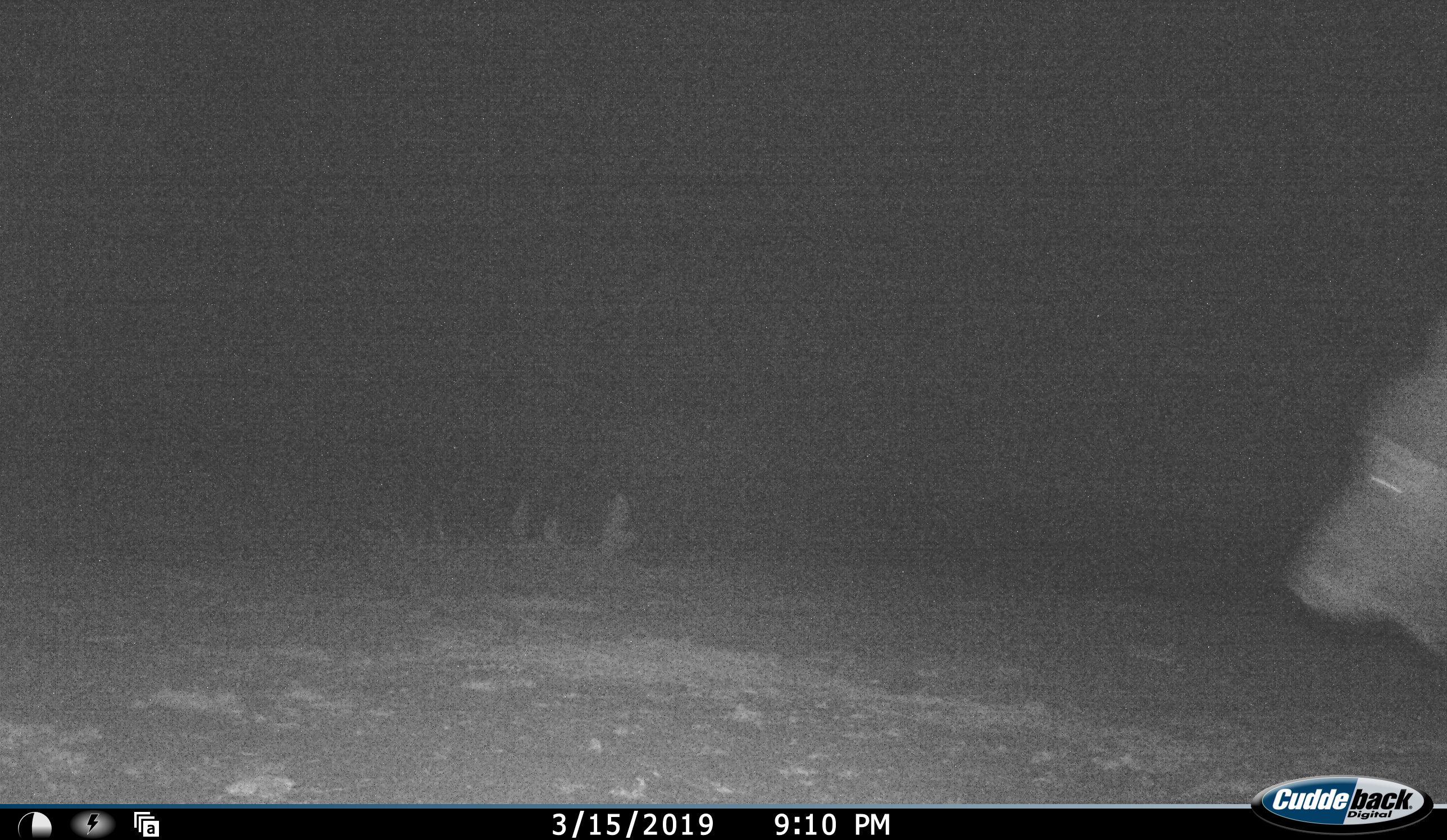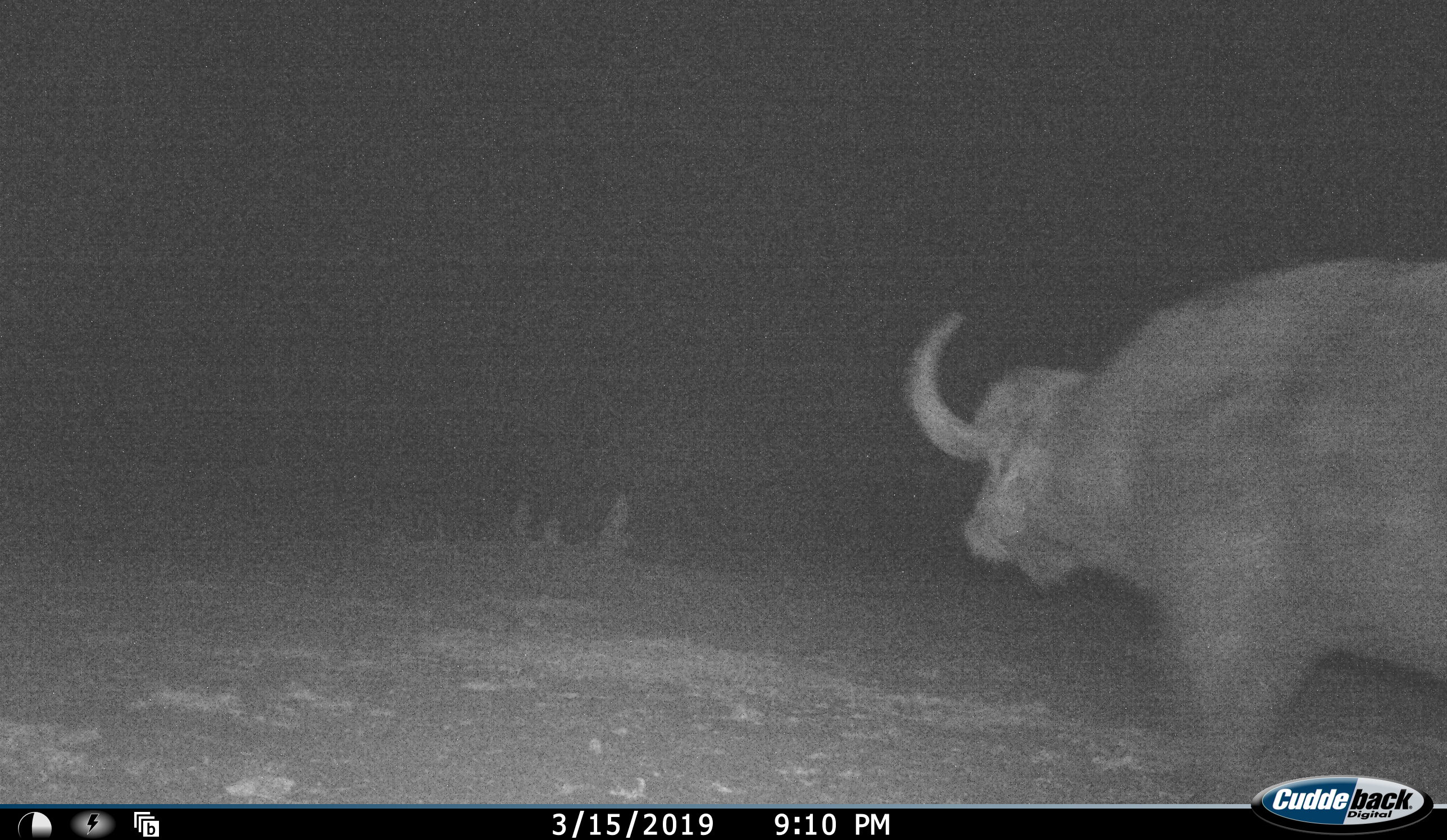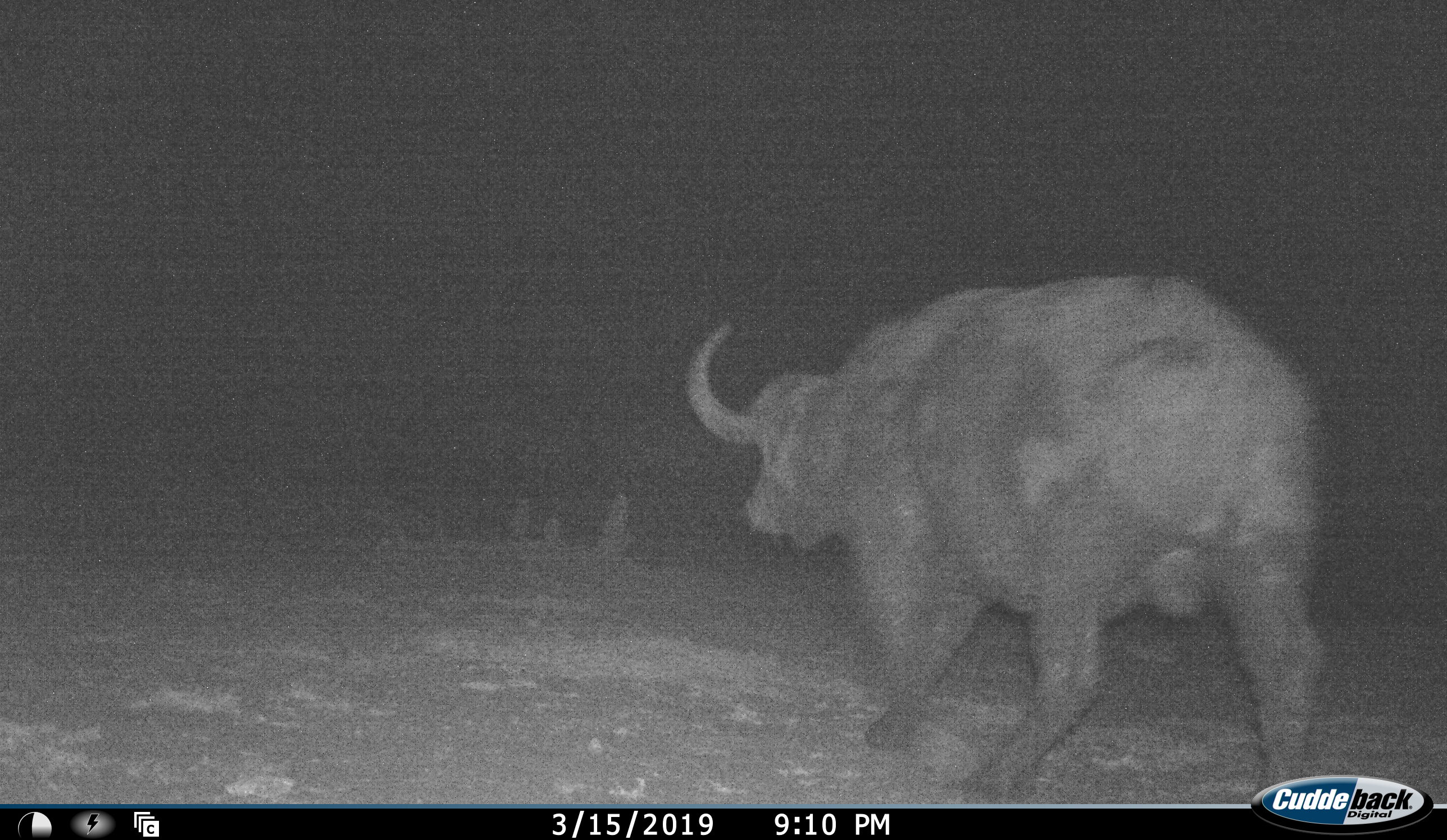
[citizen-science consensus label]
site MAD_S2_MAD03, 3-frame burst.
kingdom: Animalia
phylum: Chordata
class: Mammalia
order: Artiodactyla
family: Bovidae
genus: Syncerus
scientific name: Syncerus caffer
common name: african buffalo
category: buffalo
Buffalo (african buffalo) (Syncerus caffer), count 1. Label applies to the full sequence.